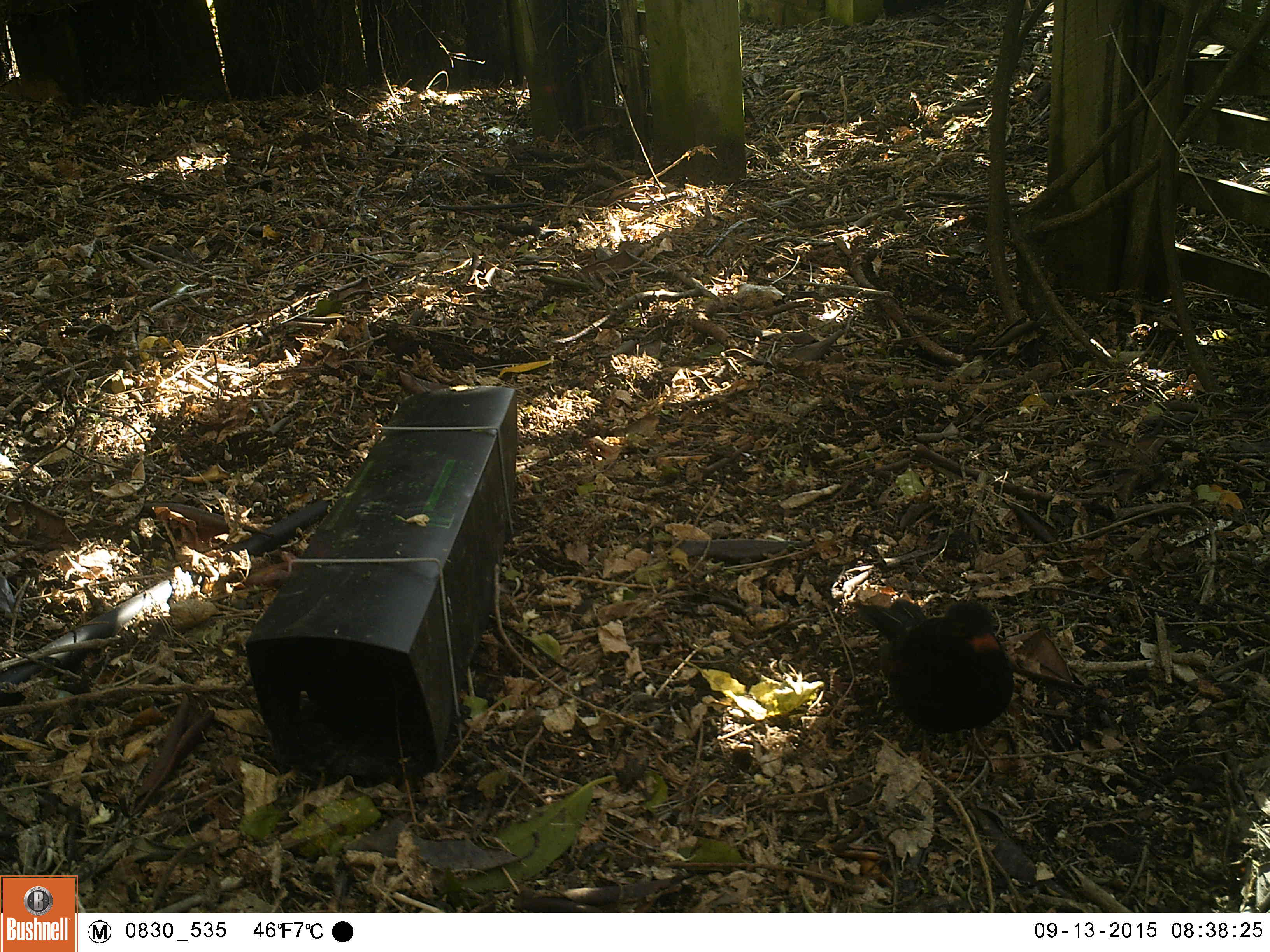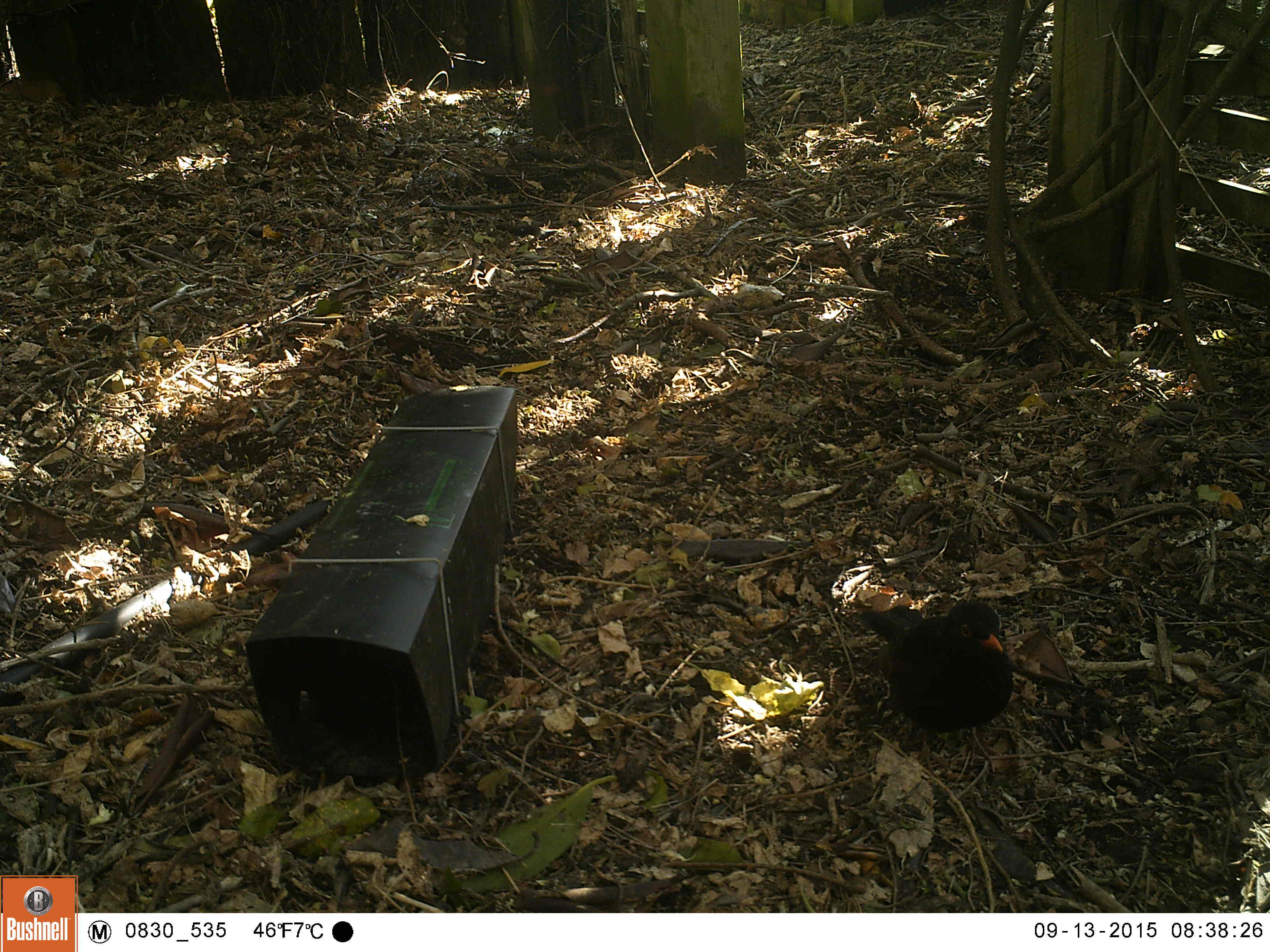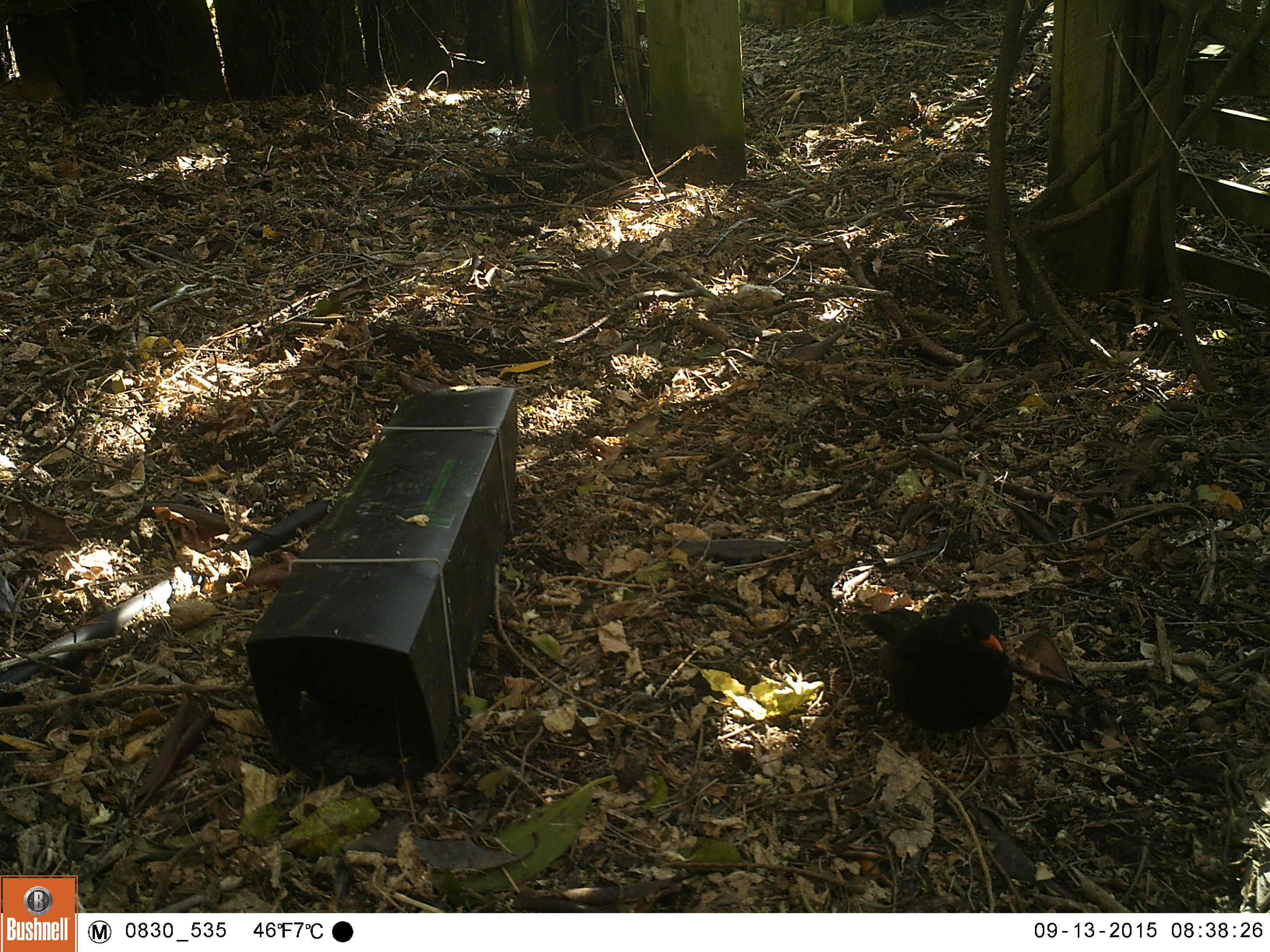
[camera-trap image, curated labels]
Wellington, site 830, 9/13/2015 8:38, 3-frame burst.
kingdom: Animalia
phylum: Chordata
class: Aves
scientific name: Aves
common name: bird